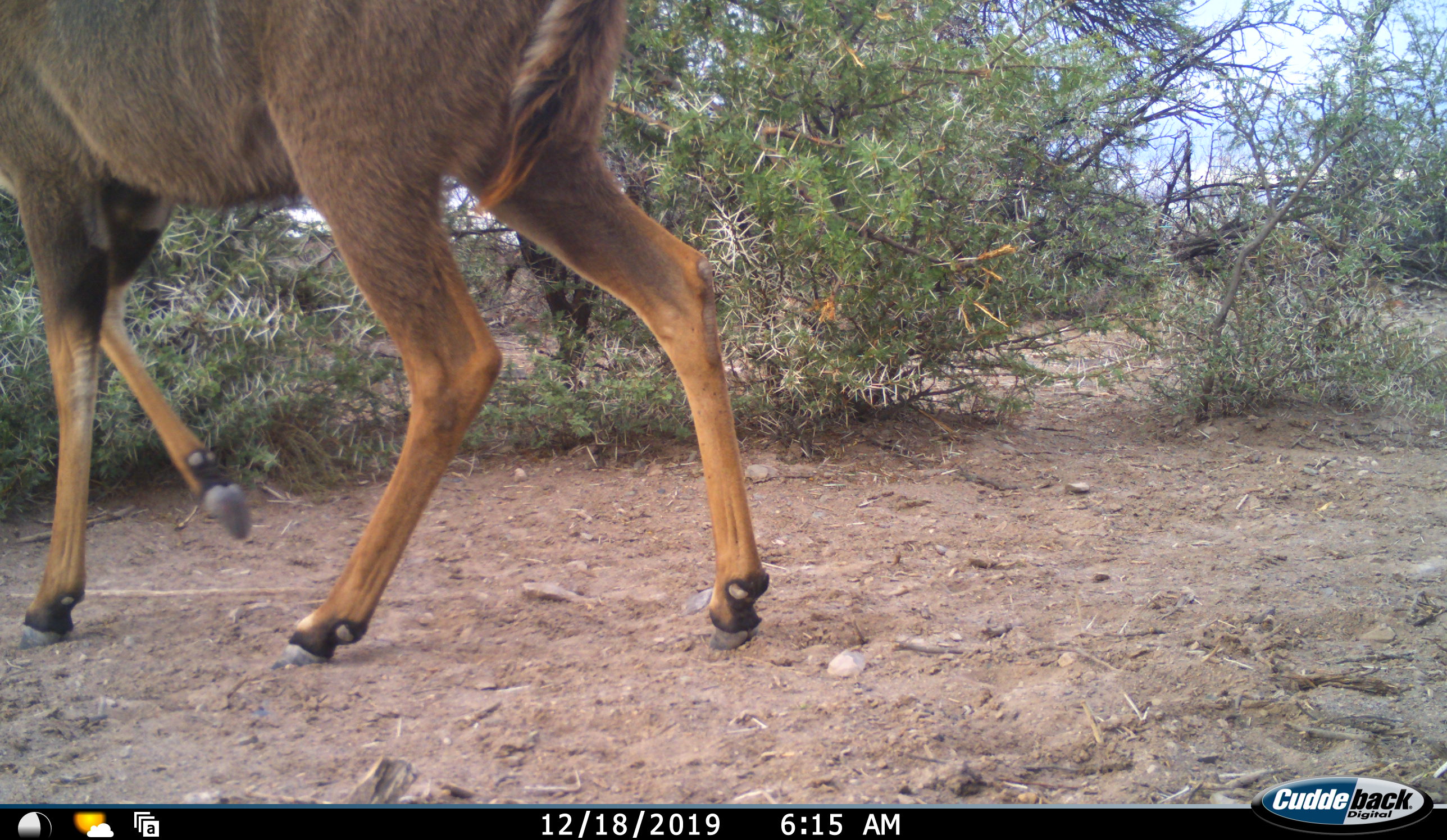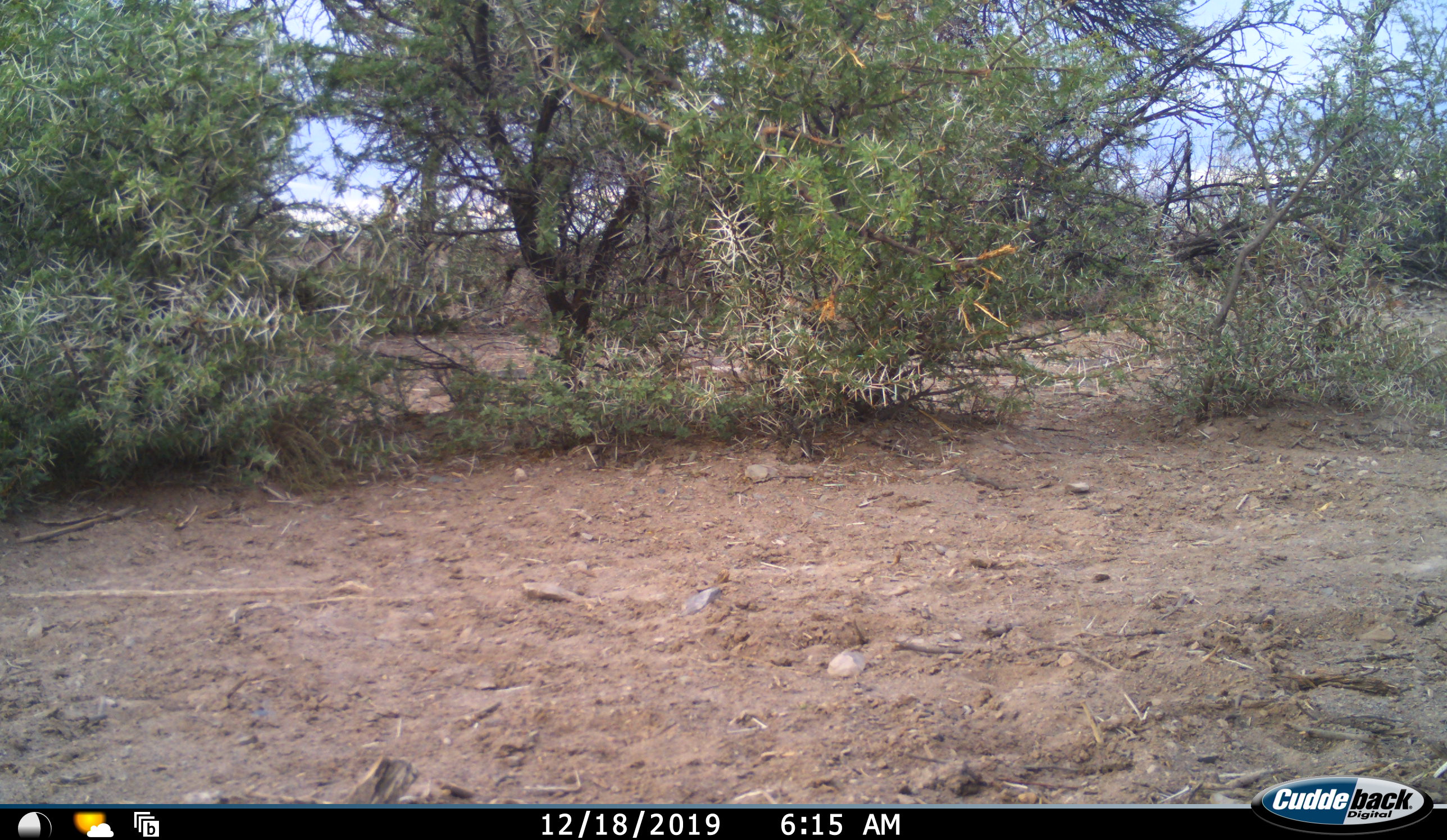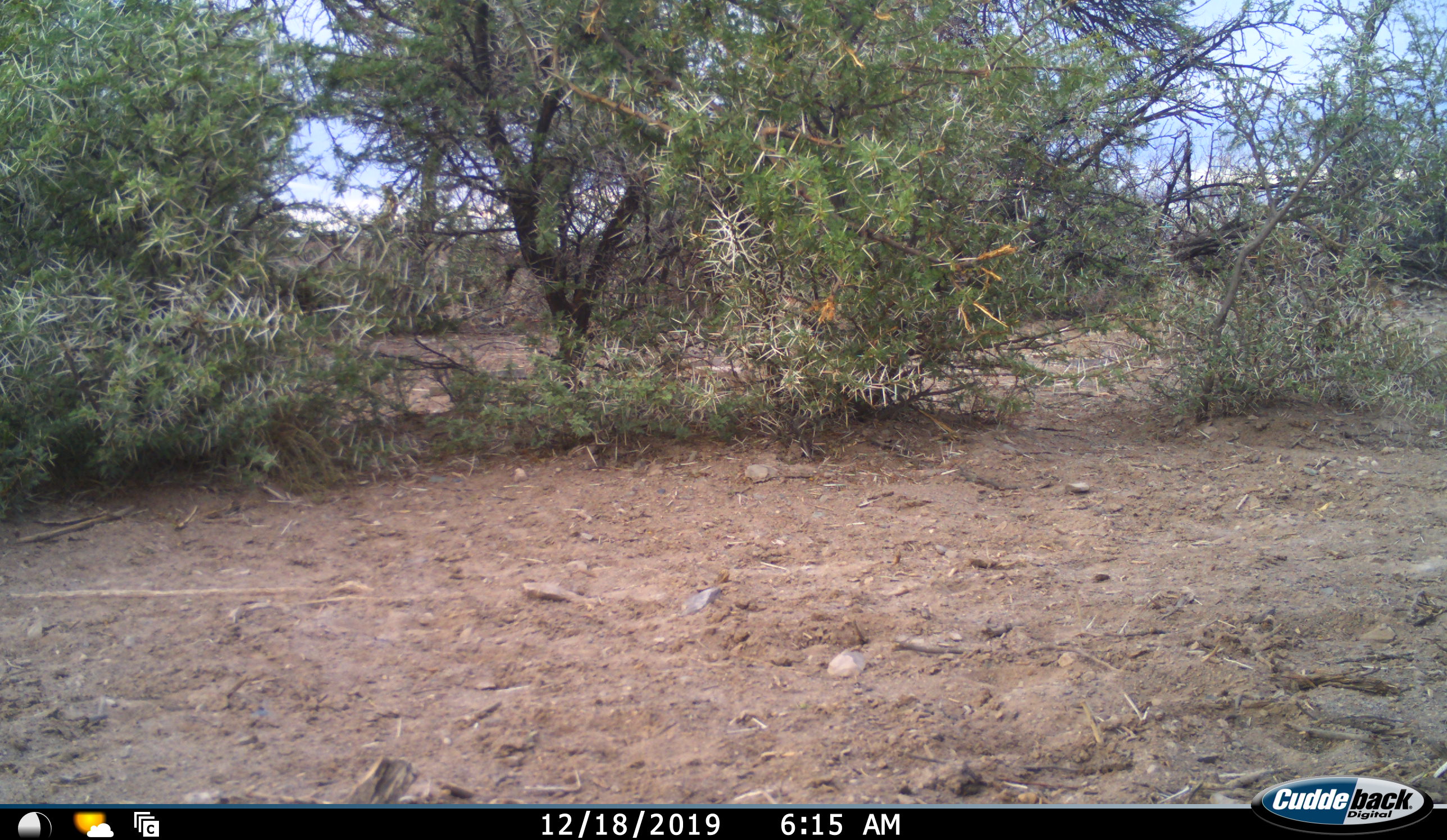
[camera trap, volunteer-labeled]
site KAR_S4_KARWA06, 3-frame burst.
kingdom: Animalia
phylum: Chordata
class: Mammalia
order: Artiodactyla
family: Bovidae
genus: Tragelaphus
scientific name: Tragelaphus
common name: kudu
Kudu (Tragelaphus), count 1. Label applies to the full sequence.